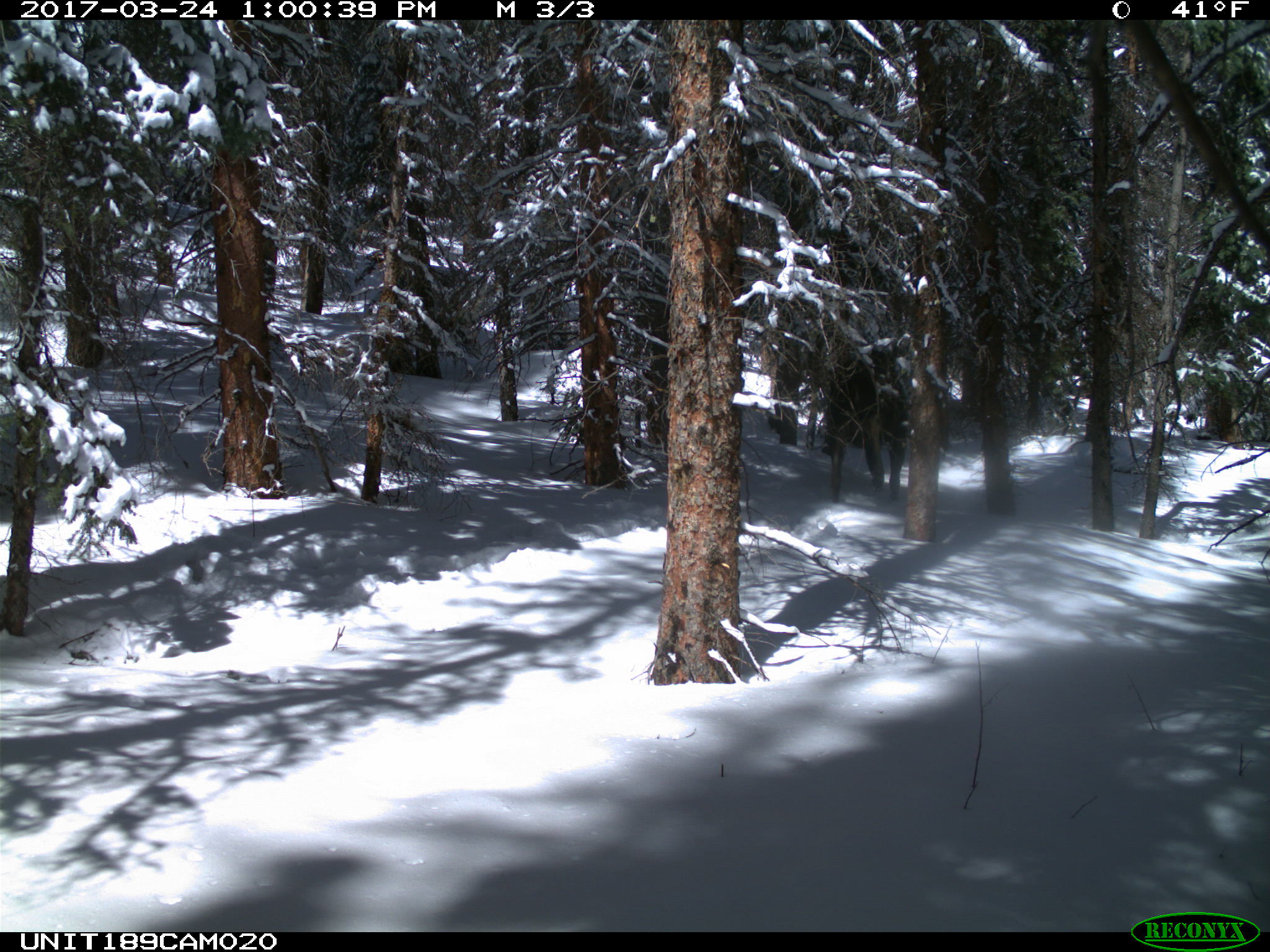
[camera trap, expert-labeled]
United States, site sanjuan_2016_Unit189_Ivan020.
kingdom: Animalia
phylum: Chordata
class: Mammalia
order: Artiodactyla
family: Cervidae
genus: Alces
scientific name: Alces alces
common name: moose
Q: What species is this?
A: Alces alces (moose).